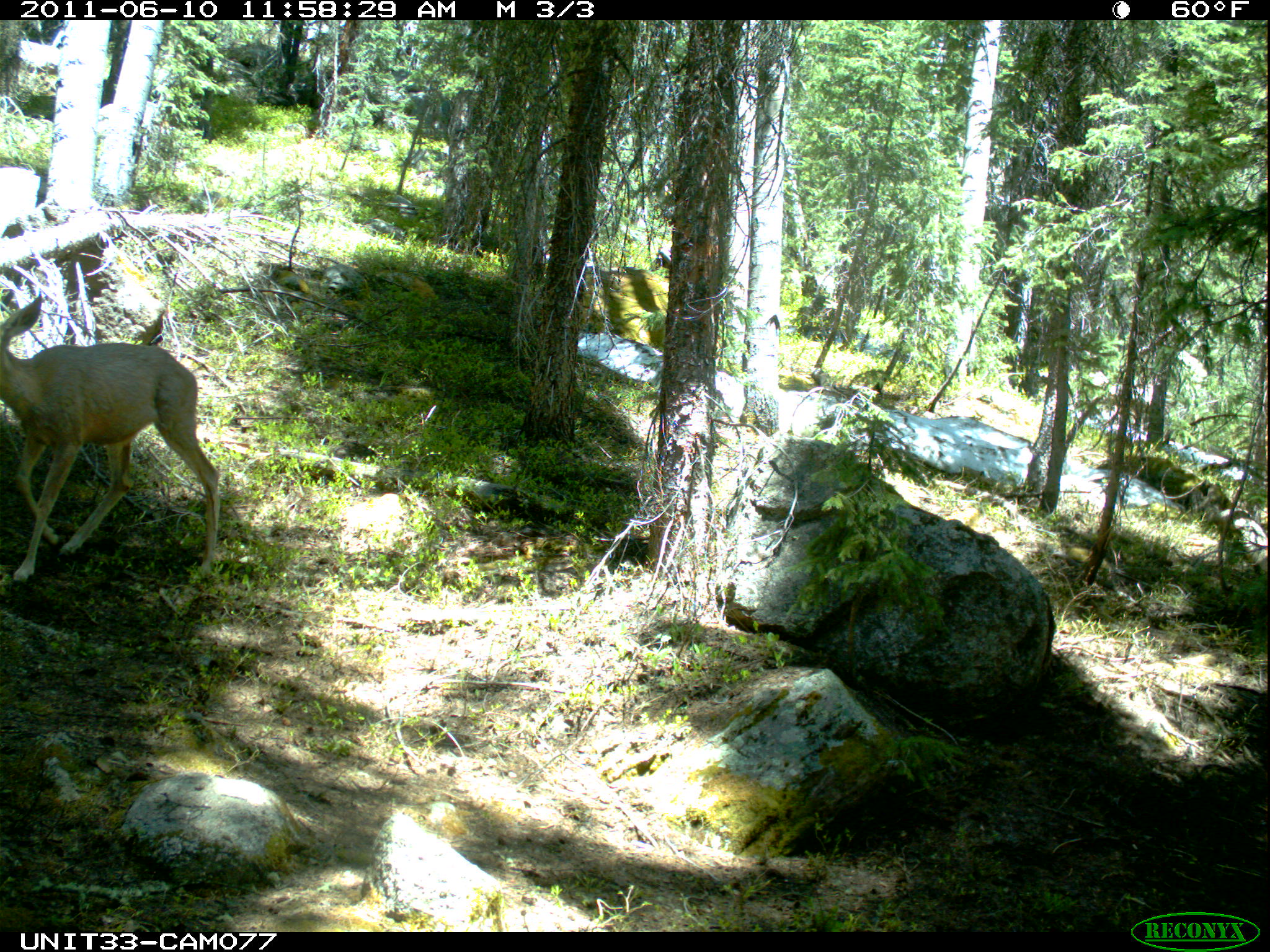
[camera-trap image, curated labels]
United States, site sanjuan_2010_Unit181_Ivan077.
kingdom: Animalia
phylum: Chordata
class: Mammalia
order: Artiodactyla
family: Cervidae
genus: Odocoileus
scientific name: Odocoileus hemionus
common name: mule deer